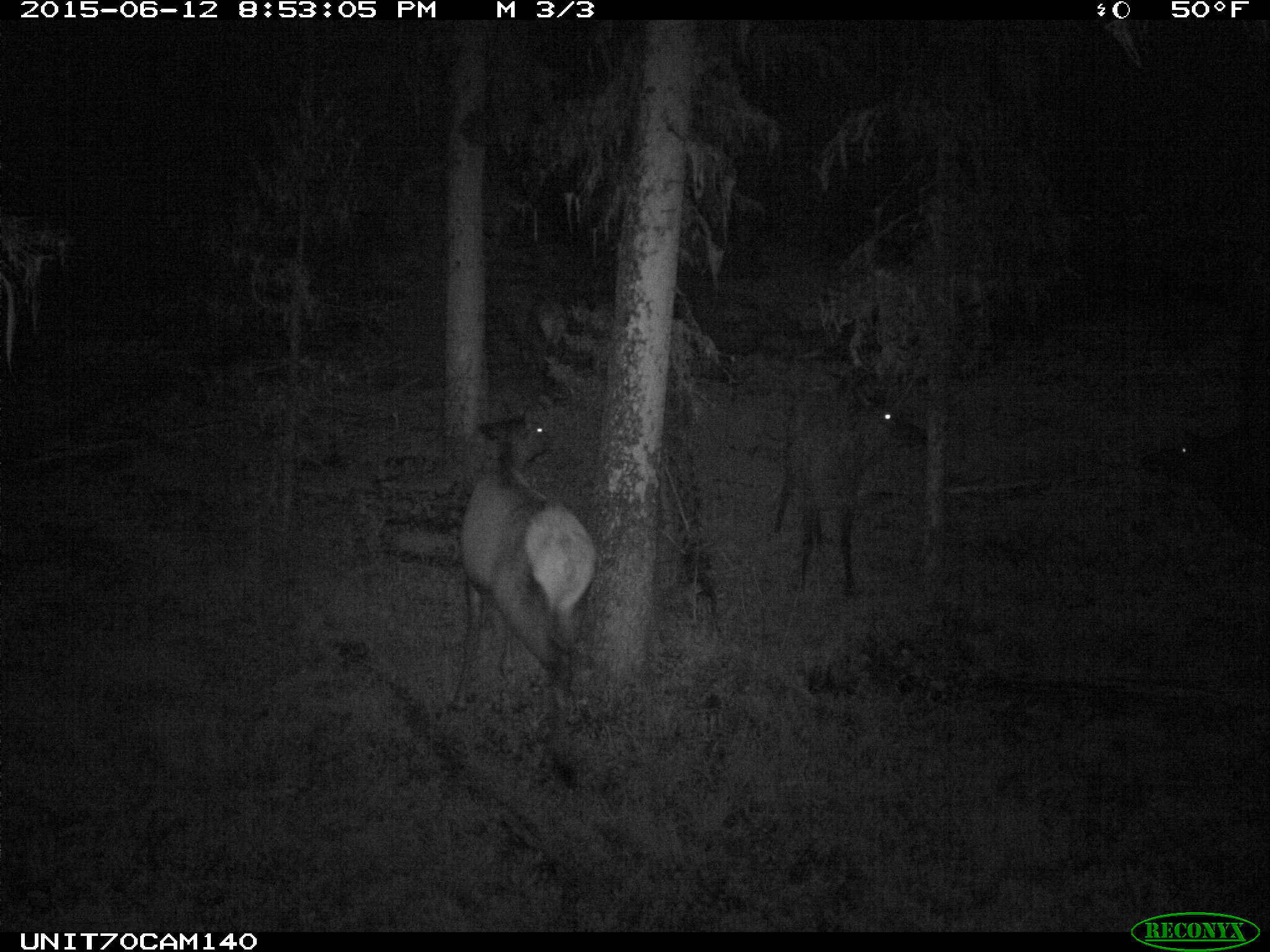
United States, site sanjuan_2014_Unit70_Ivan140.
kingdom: Animalia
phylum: Chordata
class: Mammalia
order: Artiodactyla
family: Cervidae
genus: Cervus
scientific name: Cervus elaphus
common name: red deer